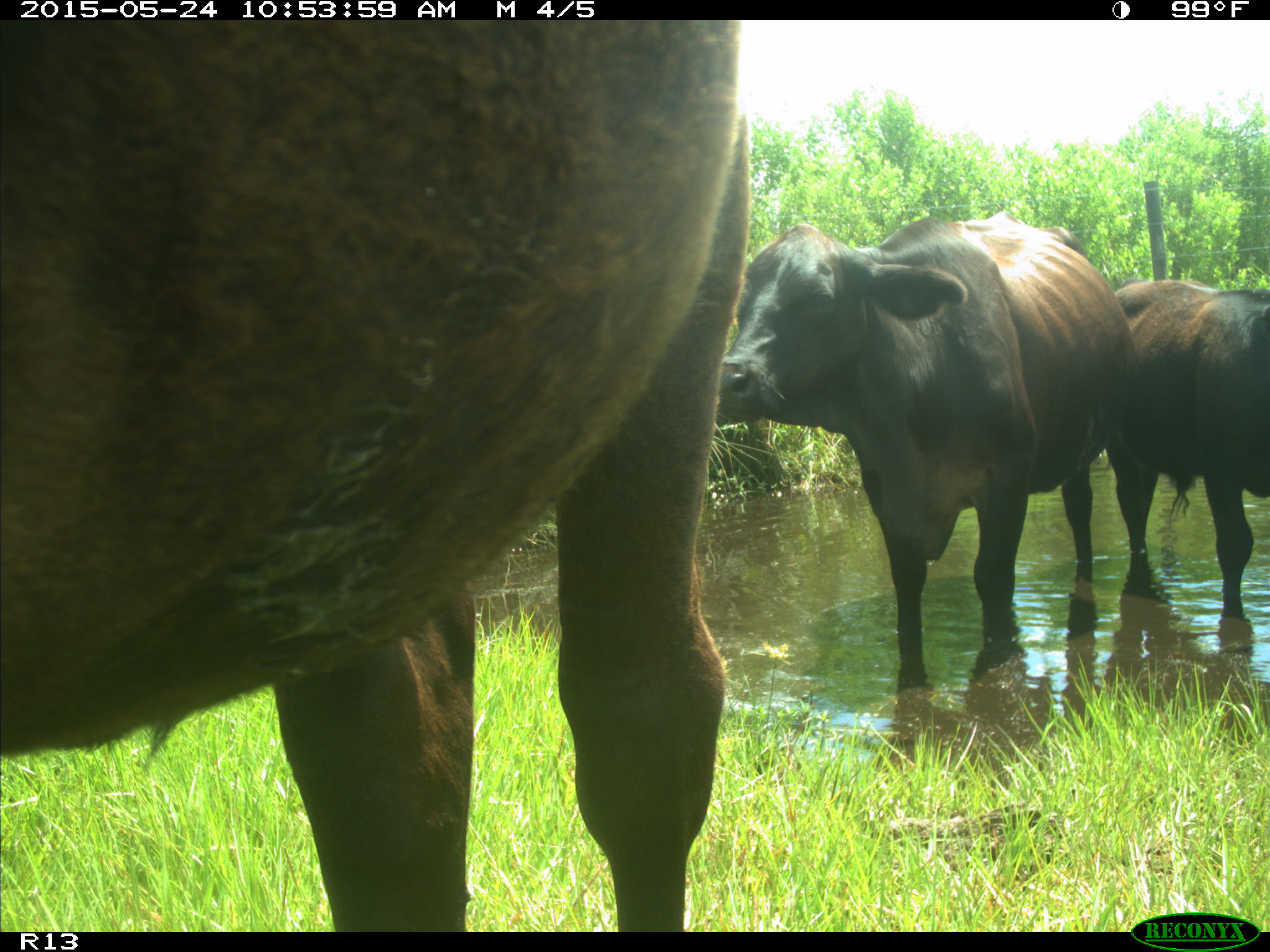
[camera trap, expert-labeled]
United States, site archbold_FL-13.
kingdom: Animalia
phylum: Chordata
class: Mammalia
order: Artiodactyla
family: Bovidae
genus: Bos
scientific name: Bos taurus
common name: domestic cow